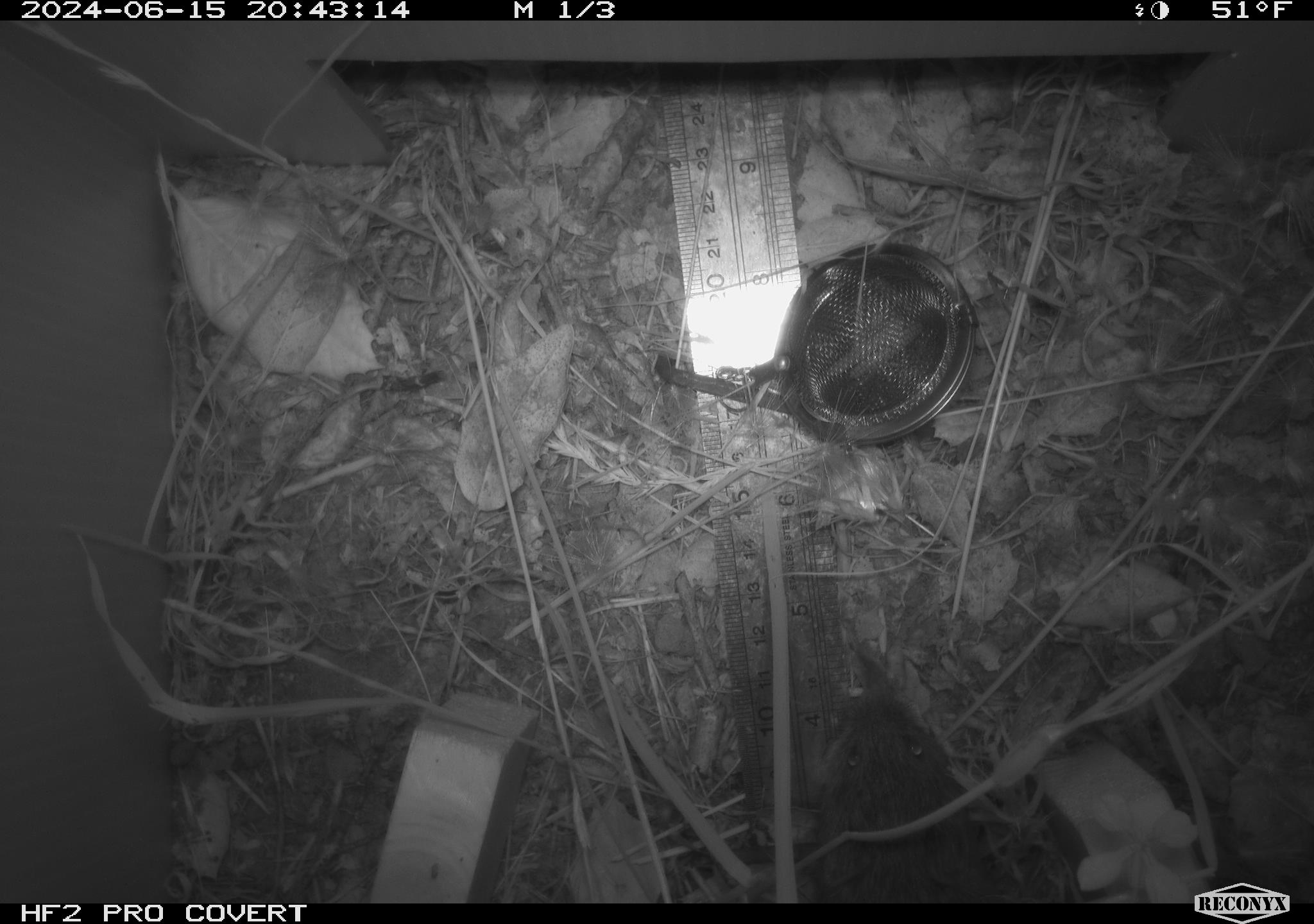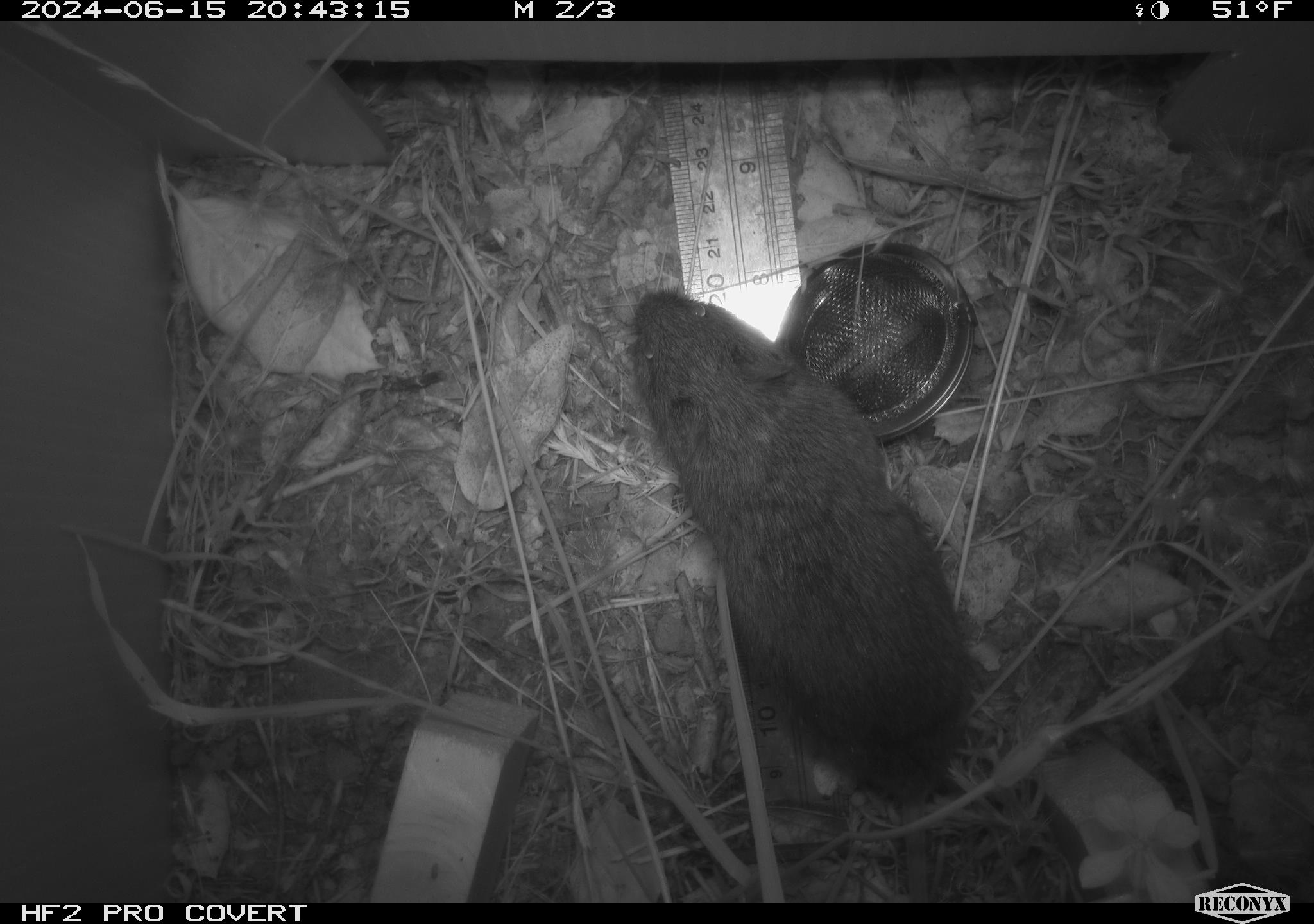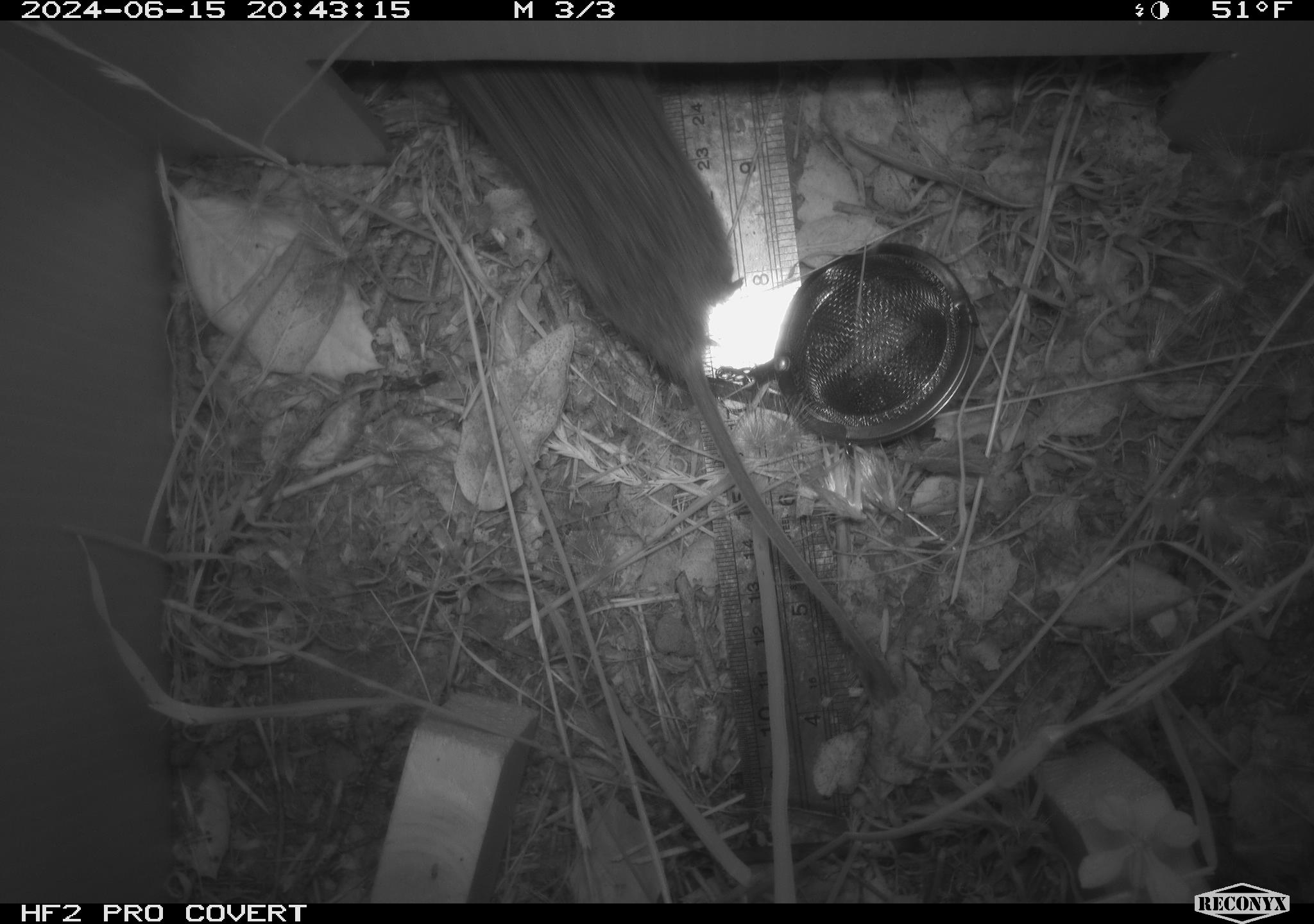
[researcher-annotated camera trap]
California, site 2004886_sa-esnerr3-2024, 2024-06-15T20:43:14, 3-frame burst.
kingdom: Animalia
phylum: Chordata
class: Mammalia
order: Rodentia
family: Cricetidae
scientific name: Cricetidae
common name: hamsters, voles, lemmings, and allies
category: cricetidae family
Cricetidae family (hamsters, voles, lemmings, and allies) (Cricetidae).